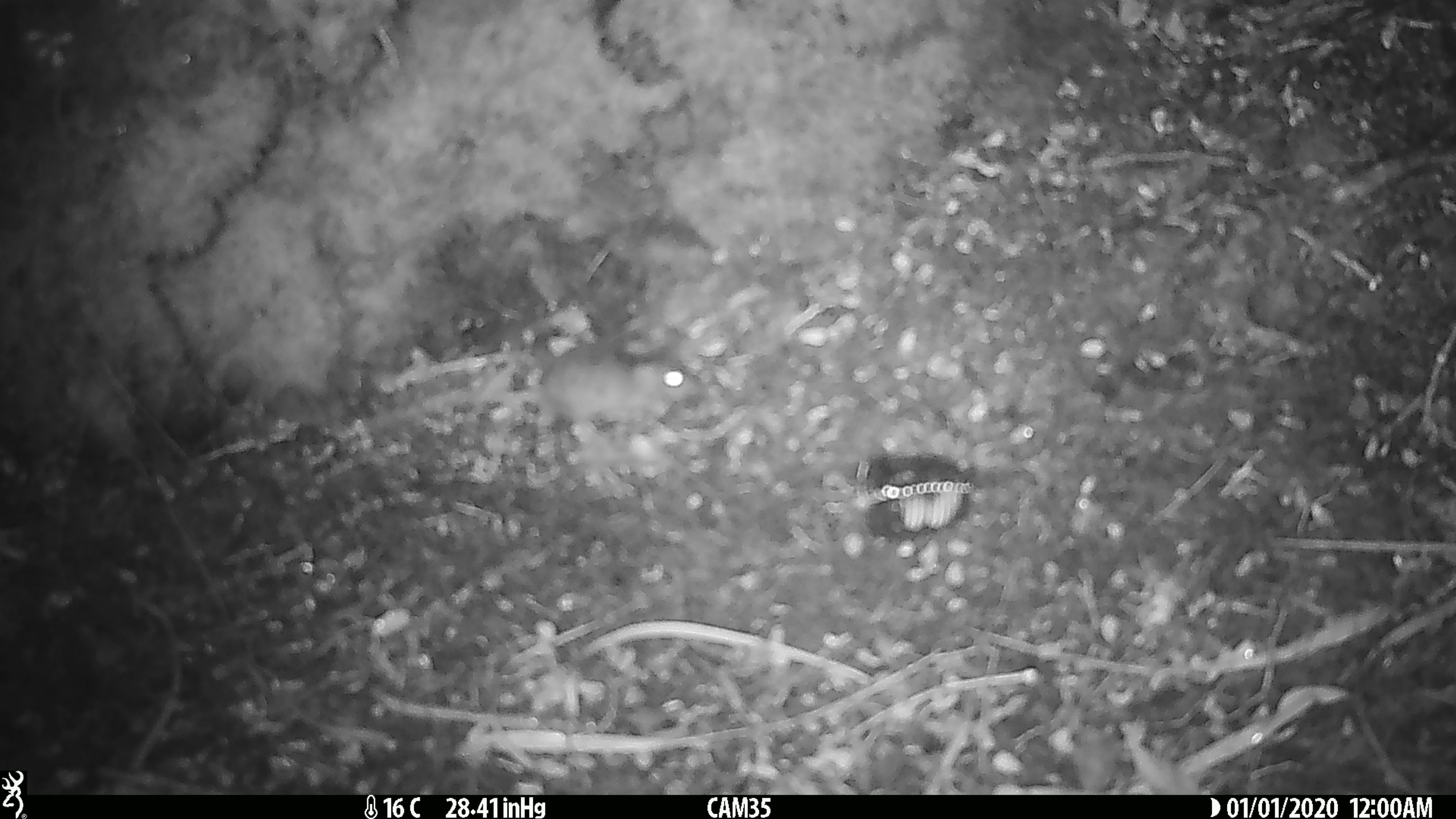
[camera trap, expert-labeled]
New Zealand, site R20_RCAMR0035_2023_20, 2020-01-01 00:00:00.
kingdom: Animalia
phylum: Chordata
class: Mammalia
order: Rodentia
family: Muridae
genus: Mus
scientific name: Mus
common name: mouse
Mouse (Mus).